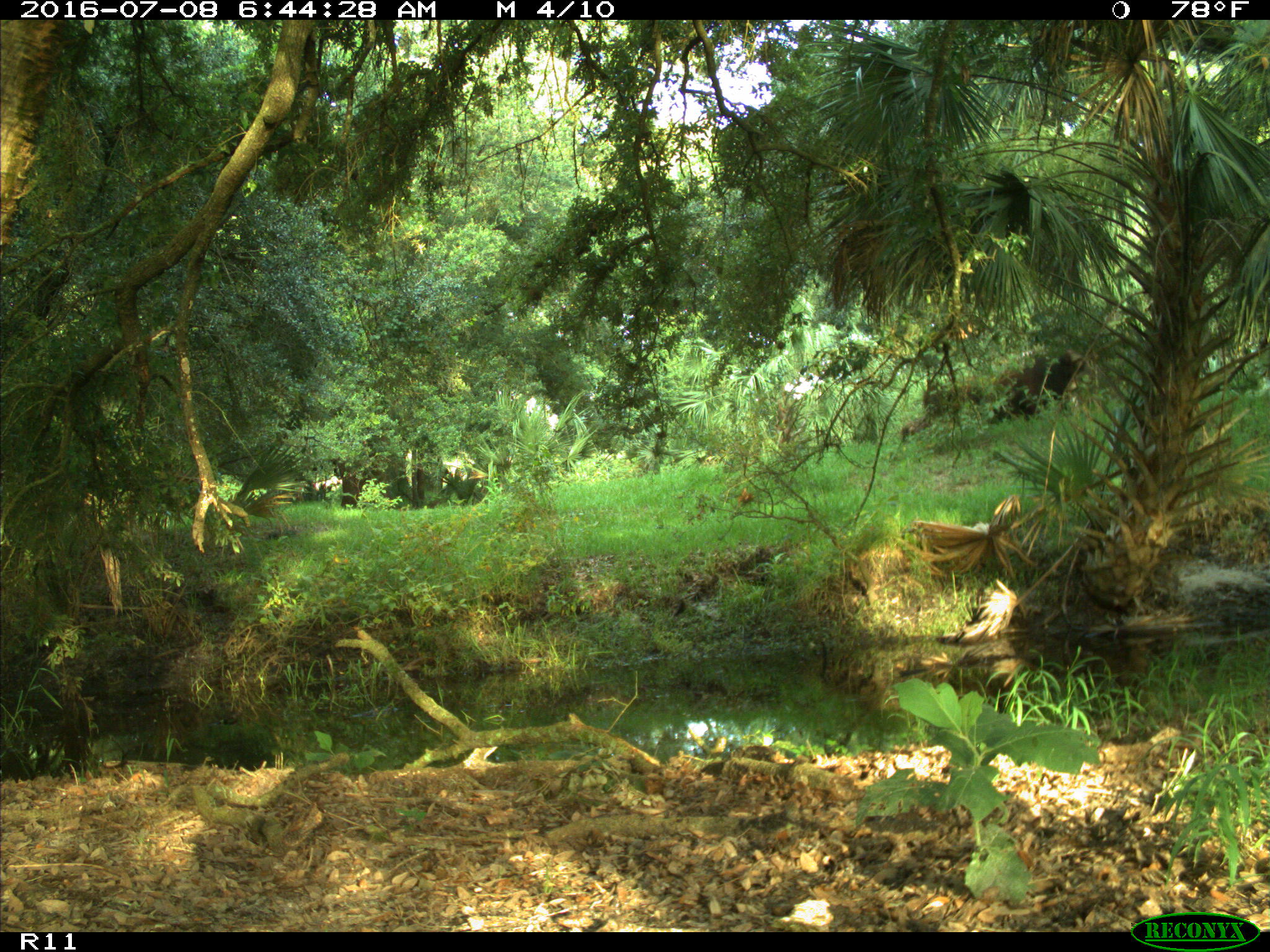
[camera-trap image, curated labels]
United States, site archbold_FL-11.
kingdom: Animalia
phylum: Chordata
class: Mammalia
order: Carnivora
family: Ursidae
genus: Ursus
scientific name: Ursus americanus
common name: american black bear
Ursus americanus (american black bear).